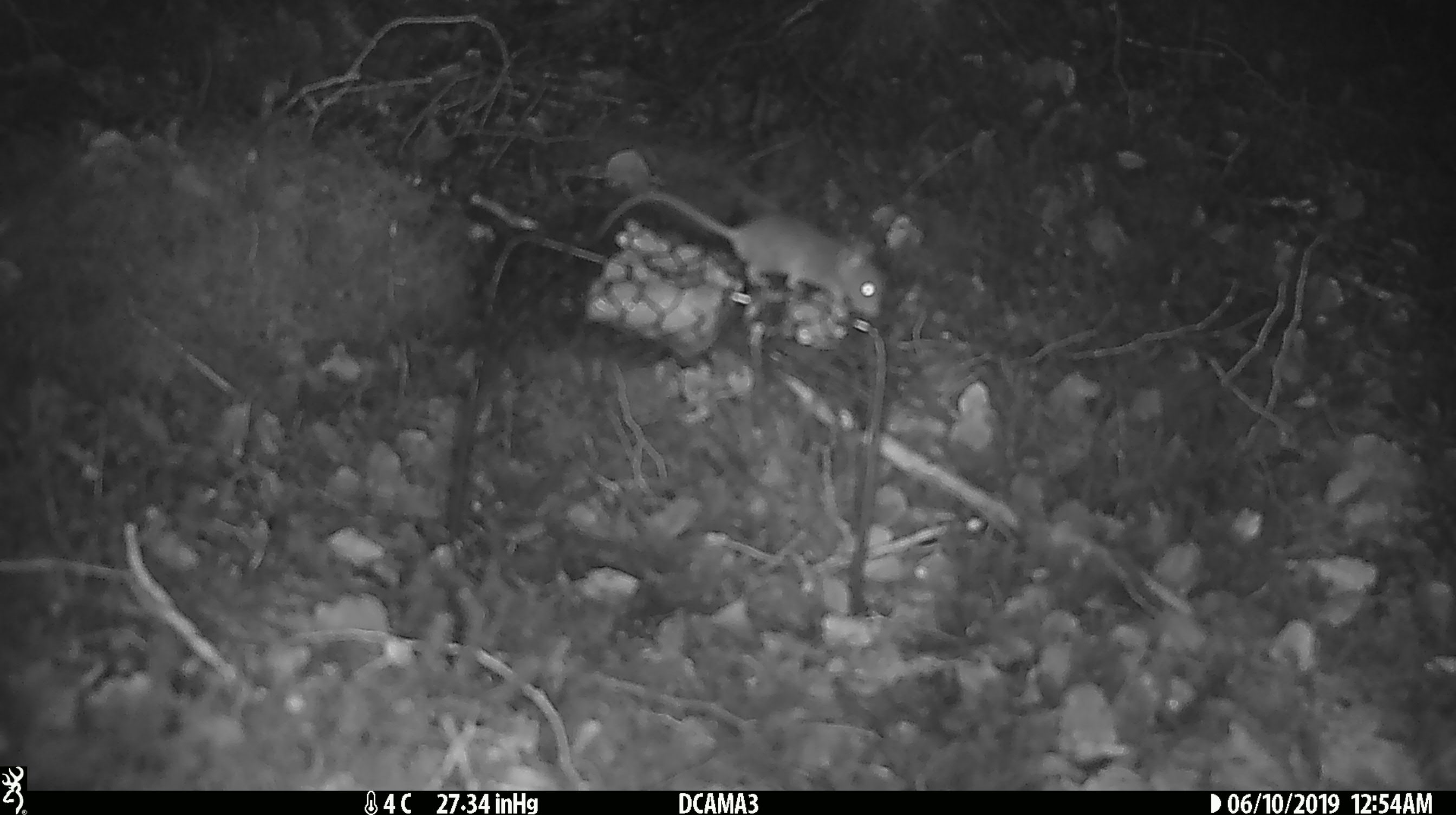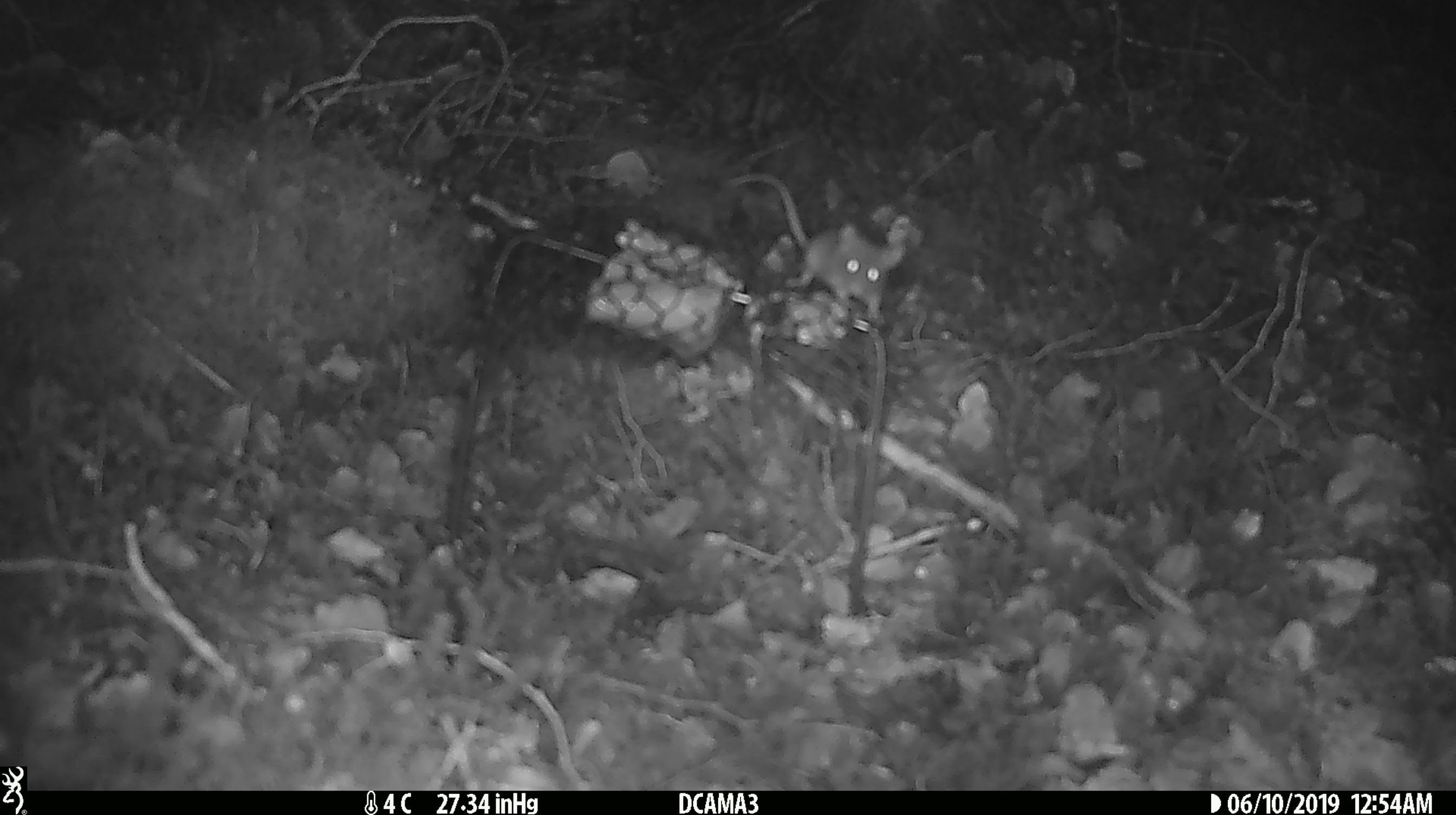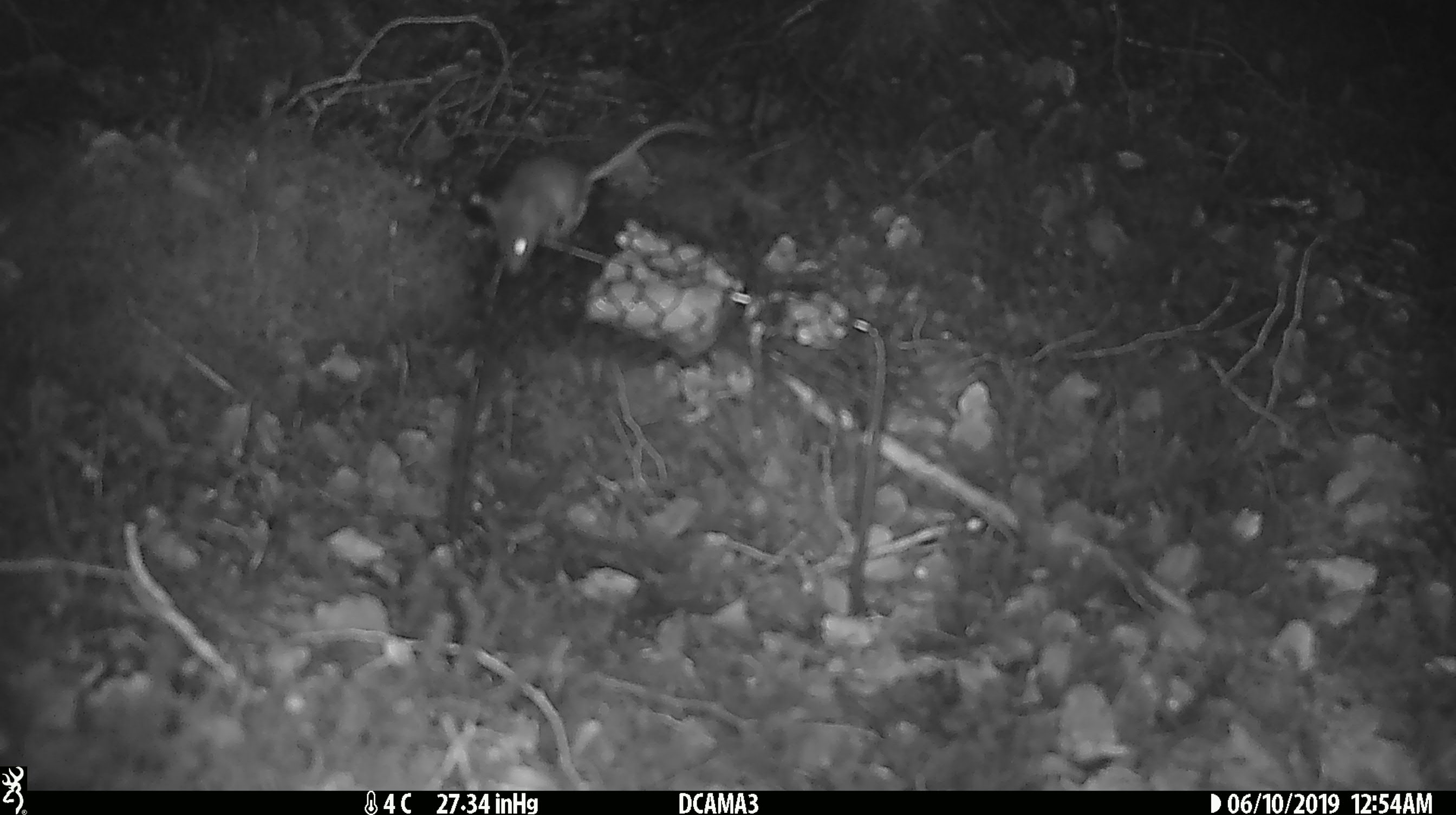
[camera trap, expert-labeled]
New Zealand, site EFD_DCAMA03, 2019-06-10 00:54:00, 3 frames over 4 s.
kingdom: Animalia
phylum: Chordata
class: Mammalia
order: Rodentia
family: Muridae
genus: Mus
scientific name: Mus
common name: mouse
Mouse (Mus).